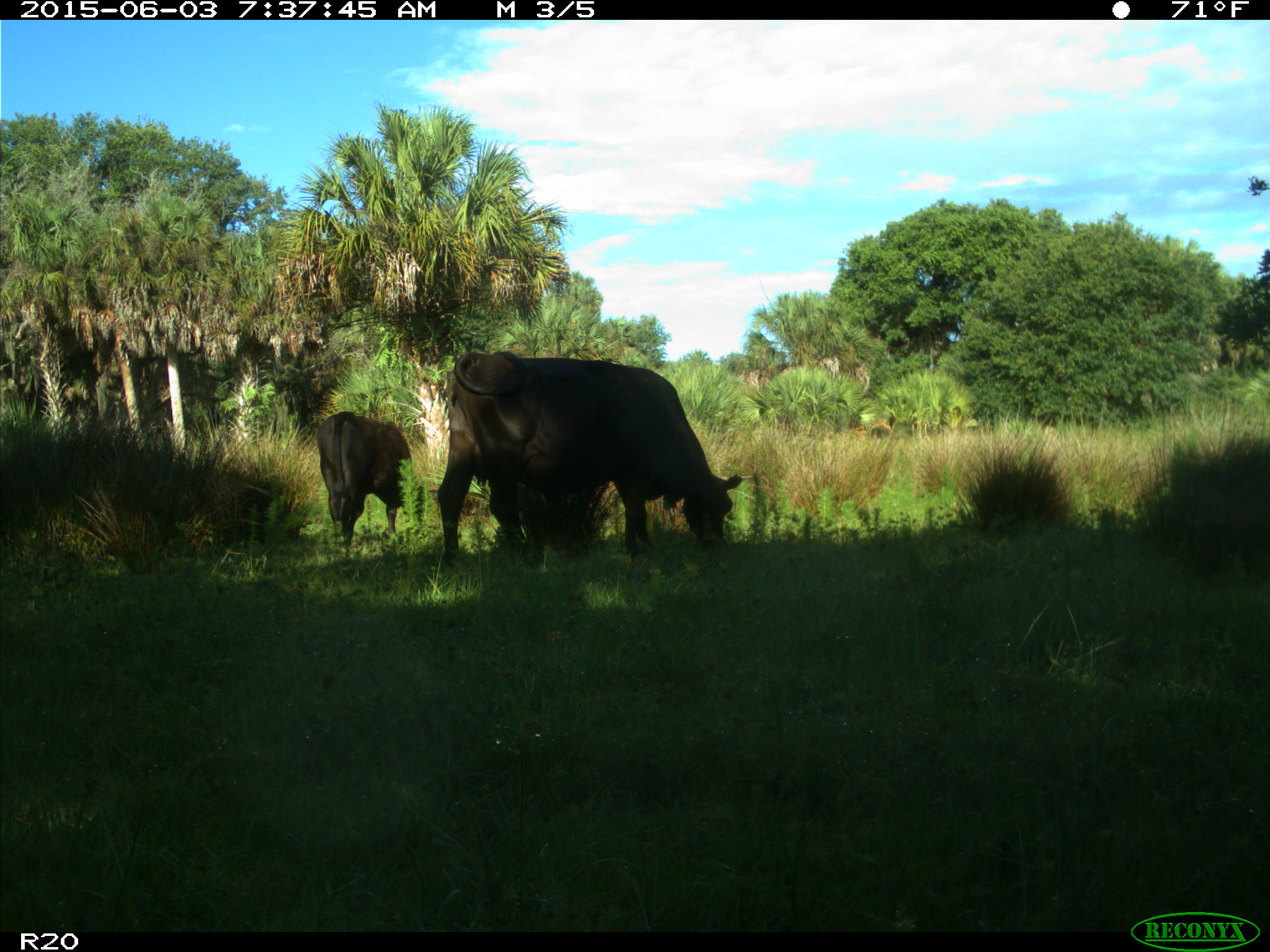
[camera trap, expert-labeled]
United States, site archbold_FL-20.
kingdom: Animalia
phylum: Chordata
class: Mammalia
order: Artiodactyla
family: Bovidae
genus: Bos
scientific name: Bos taurus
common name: domestic cow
Bos taurus (domestic cow).